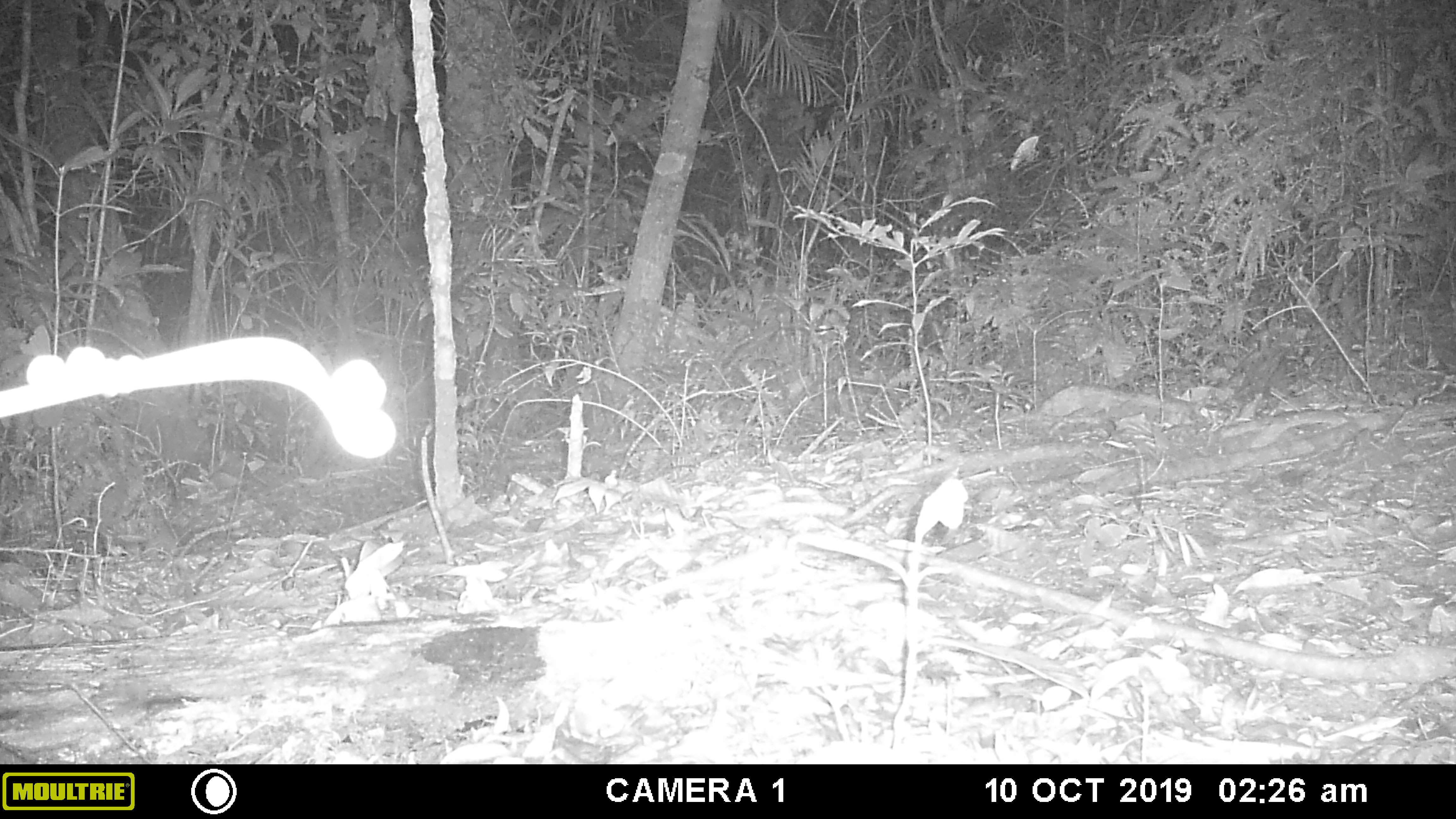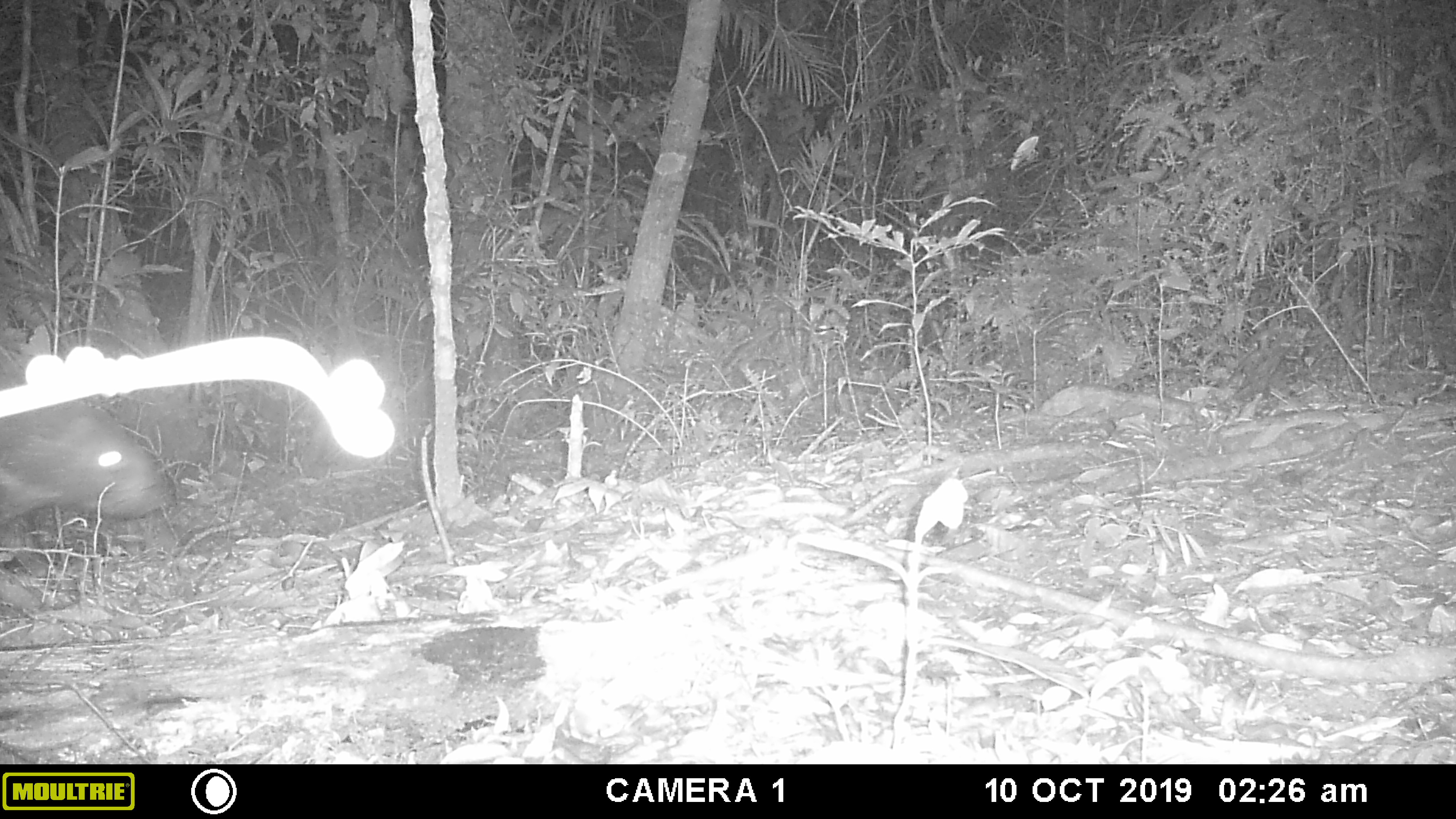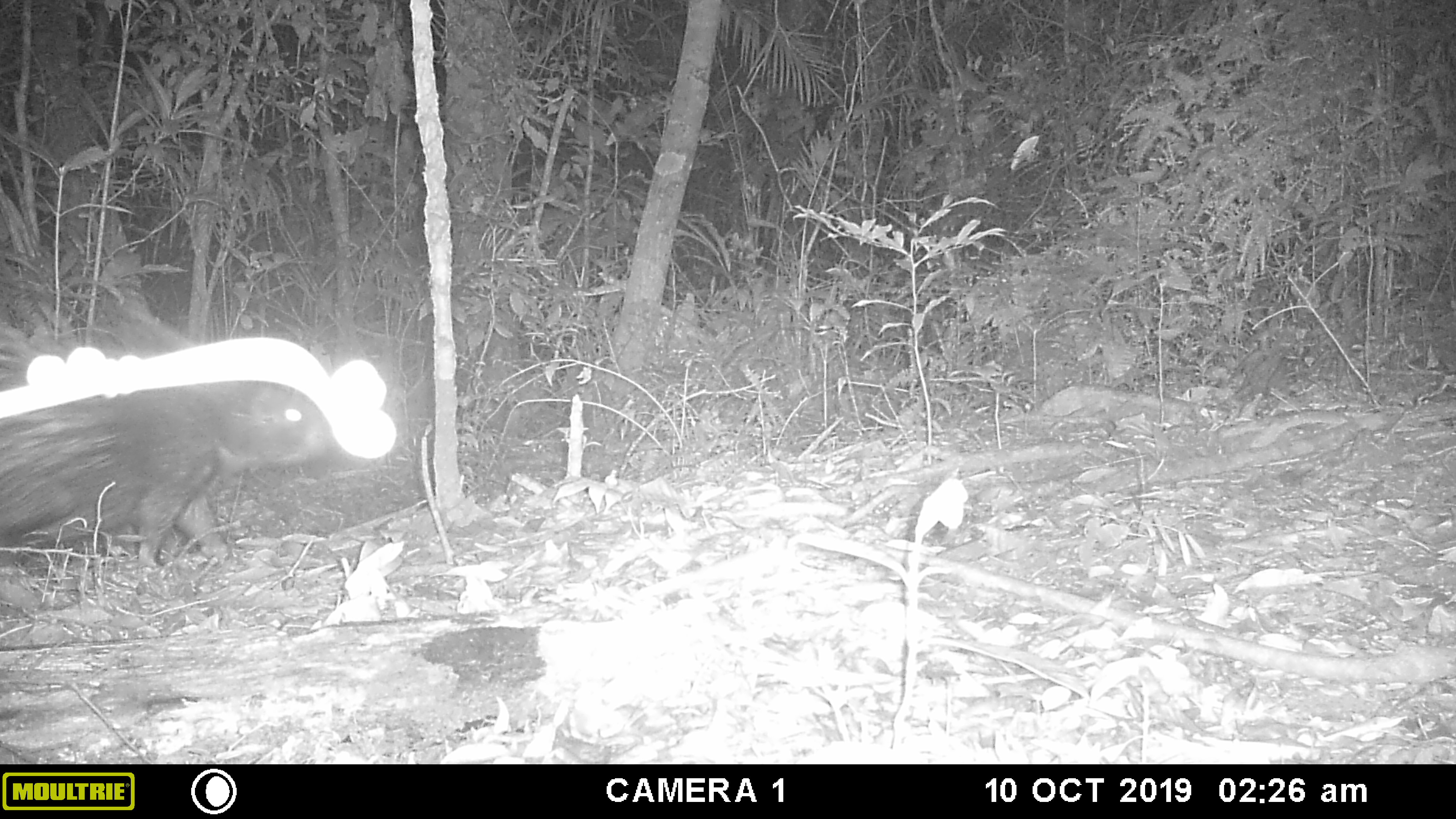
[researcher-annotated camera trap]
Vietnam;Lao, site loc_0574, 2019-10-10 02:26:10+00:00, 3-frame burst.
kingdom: Animalia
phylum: Chordata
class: Mammalia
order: Rodentia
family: Hystricidae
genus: Hystrix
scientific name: Hystrix brachyura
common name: malayan porcupine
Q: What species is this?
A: Malayan porcupine (Hystrix brachyura).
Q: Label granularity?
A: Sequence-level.